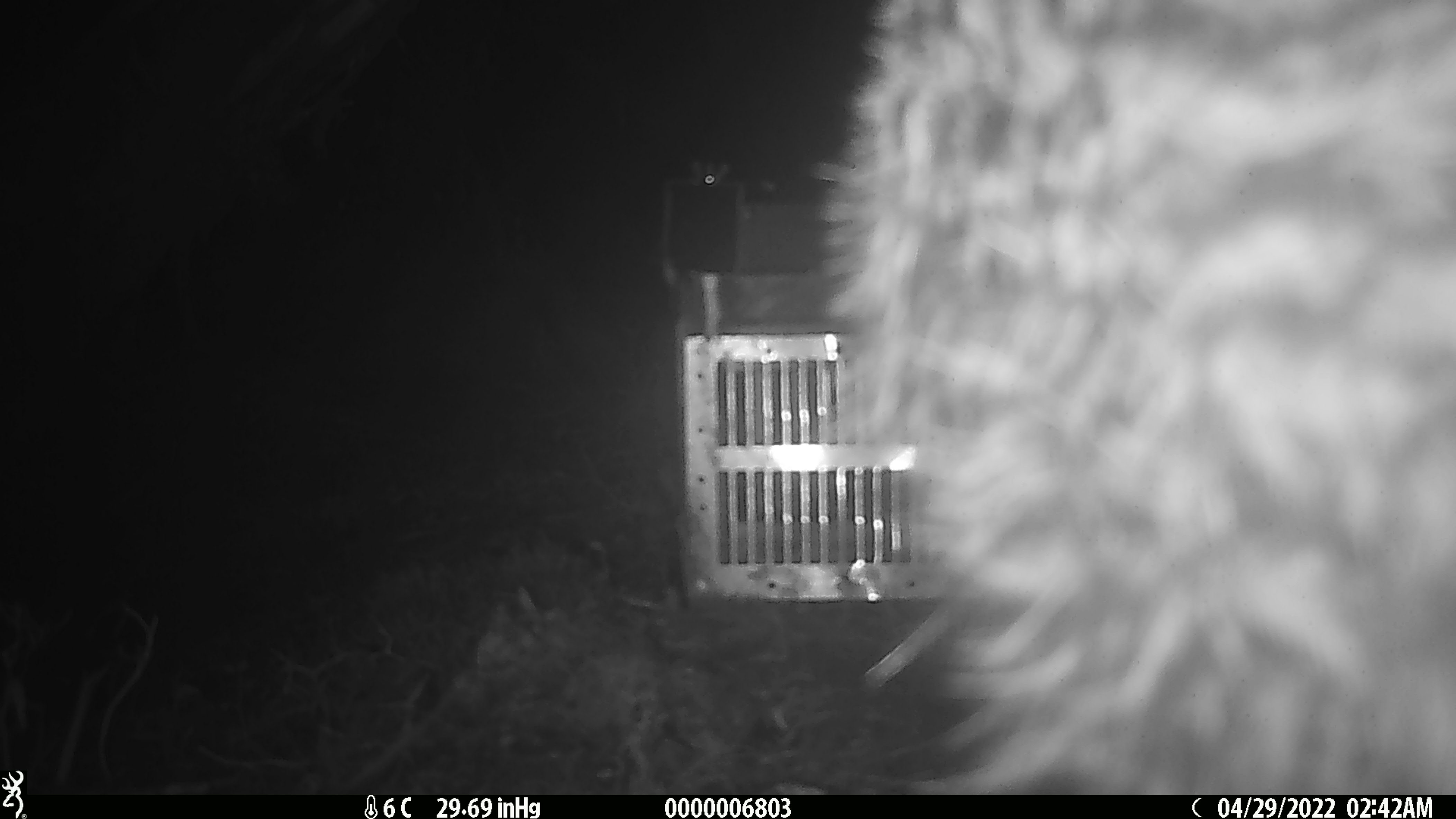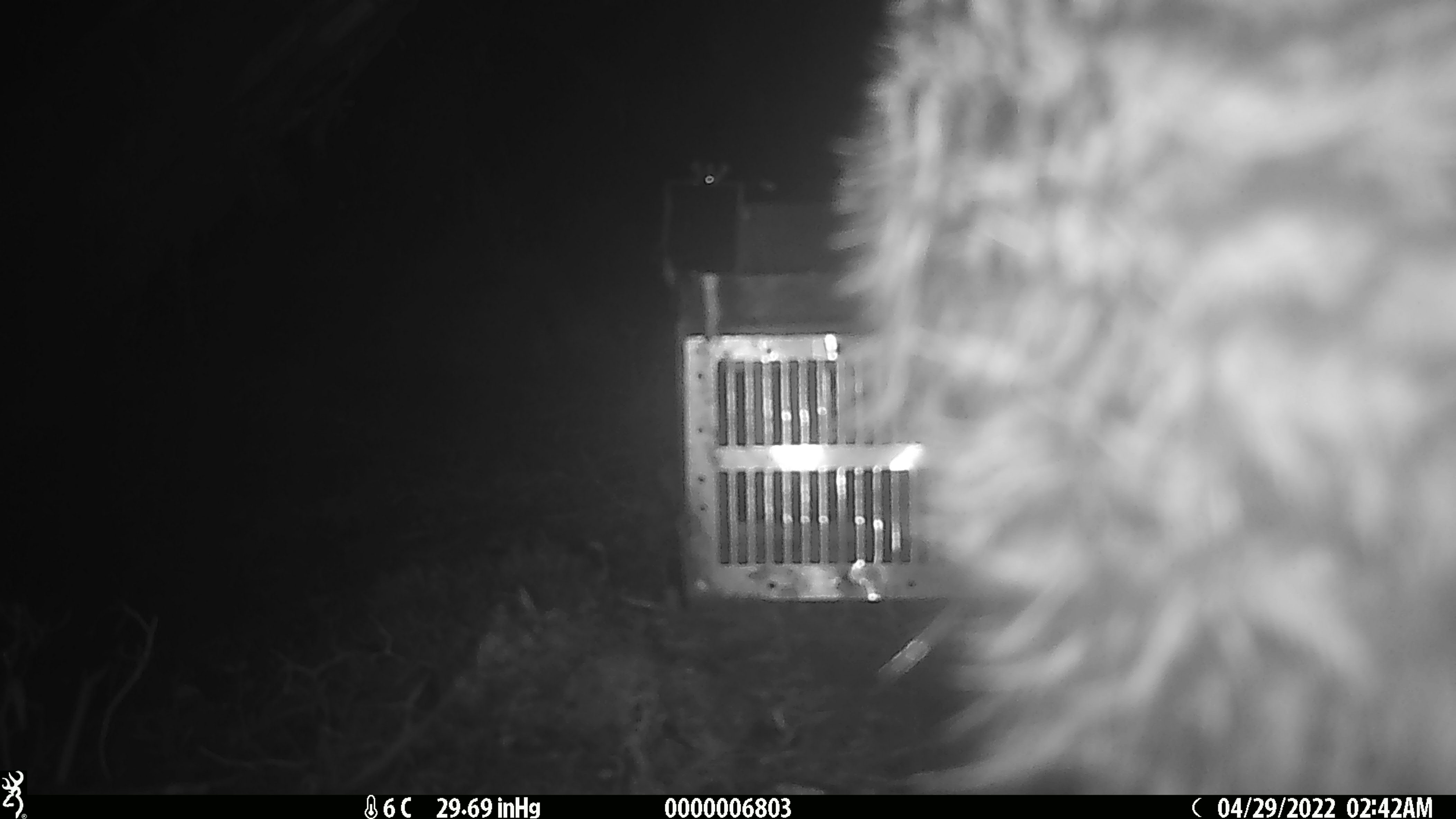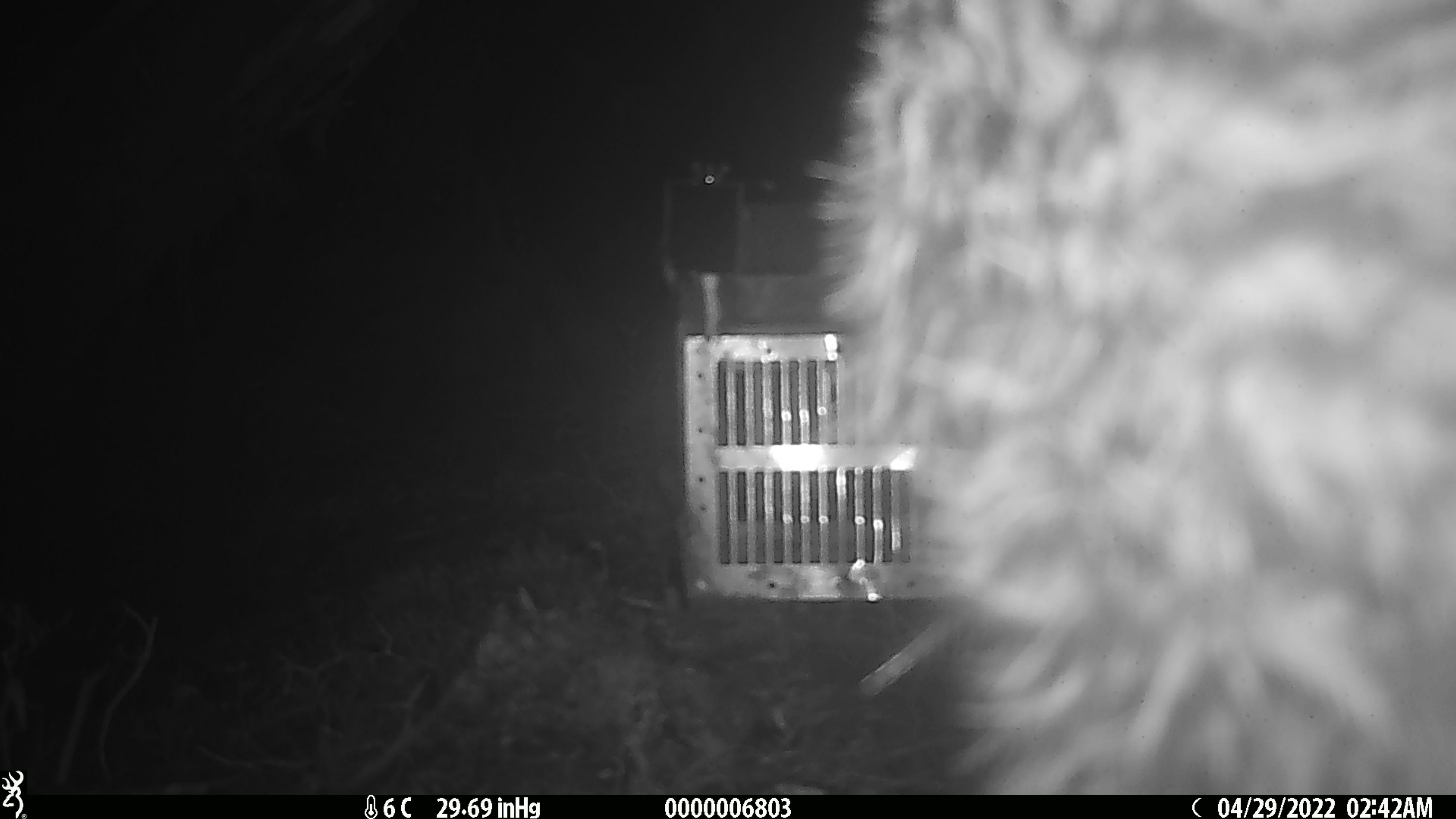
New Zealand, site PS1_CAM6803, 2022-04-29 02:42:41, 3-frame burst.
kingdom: Animalia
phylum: Chordata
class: Aves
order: Apterygiformes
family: Apterygidae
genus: Apteryx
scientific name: Apteryx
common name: kiwi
Kiwi (Apteryx).